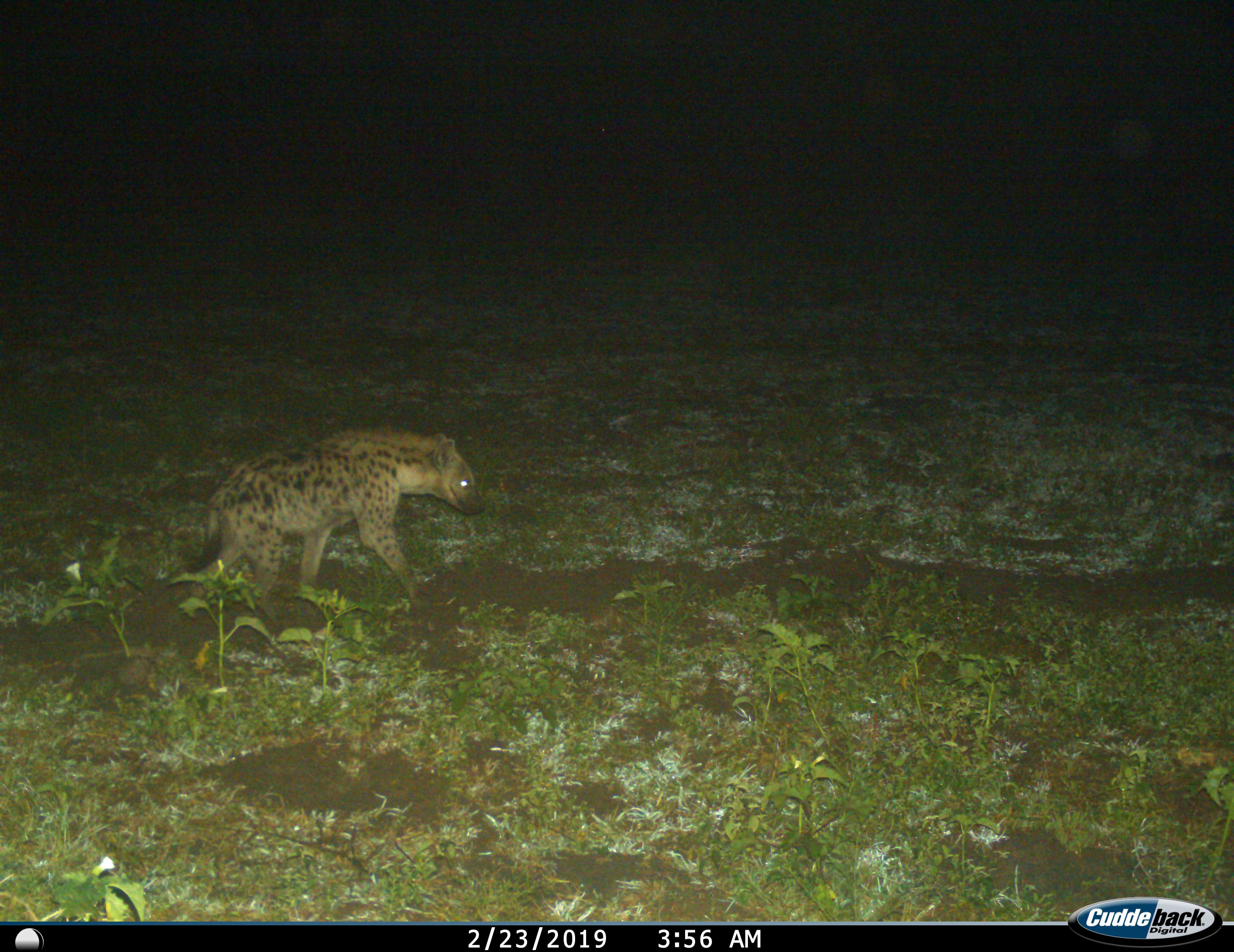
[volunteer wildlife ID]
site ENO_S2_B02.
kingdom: Animalia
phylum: Chordata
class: Mammalia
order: Carnivora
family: Hyaenidae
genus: Crocuta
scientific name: Crocuta crocuta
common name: spotted hyena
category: hyenaspotted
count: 1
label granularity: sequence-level